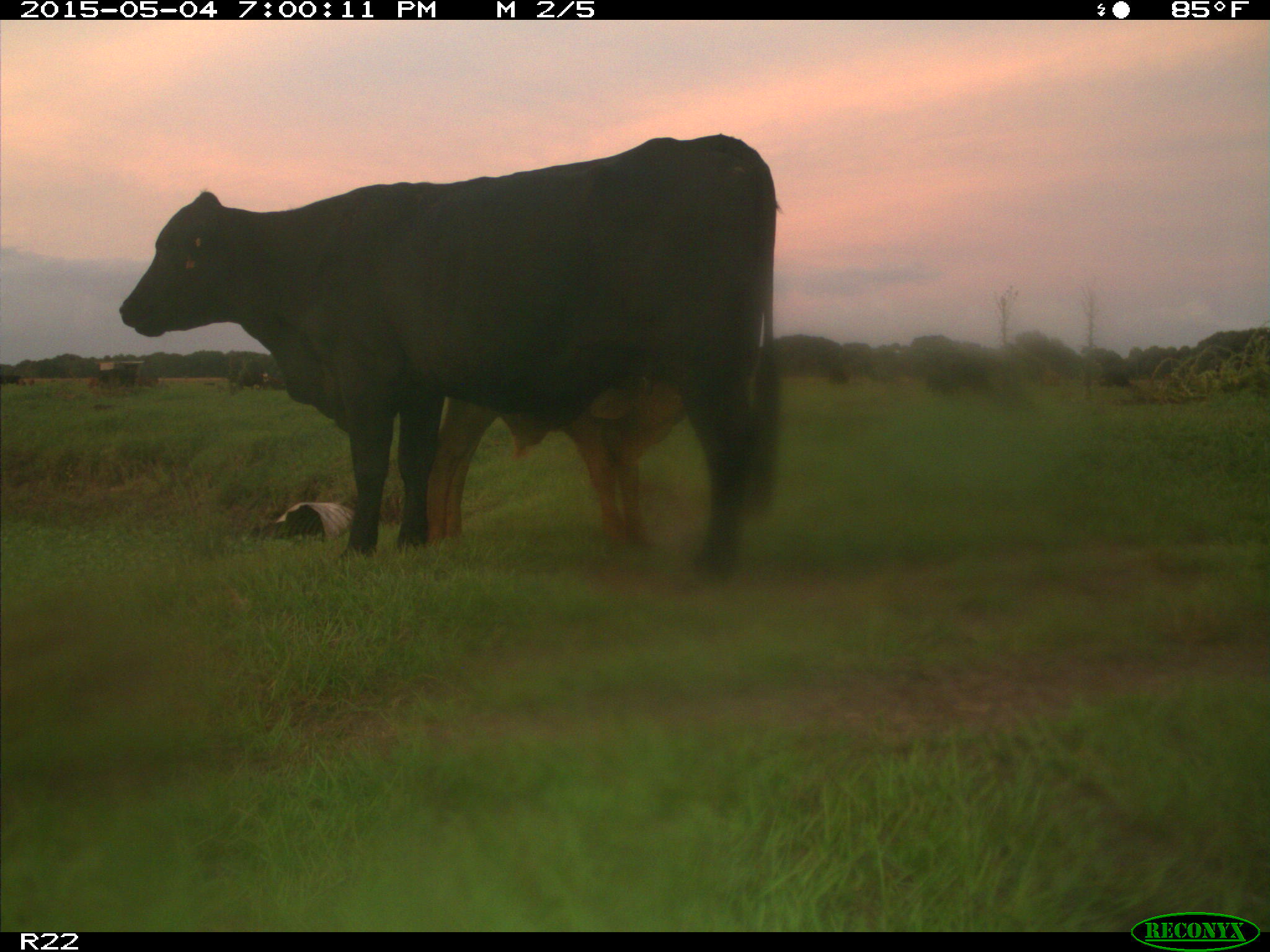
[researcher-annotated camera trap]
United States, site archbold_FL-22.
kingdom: Animalia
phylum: Chordata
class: Mammalia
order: Artiodactyla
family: Bovidae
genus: Bos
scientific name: Bos taurus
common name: domestic cow